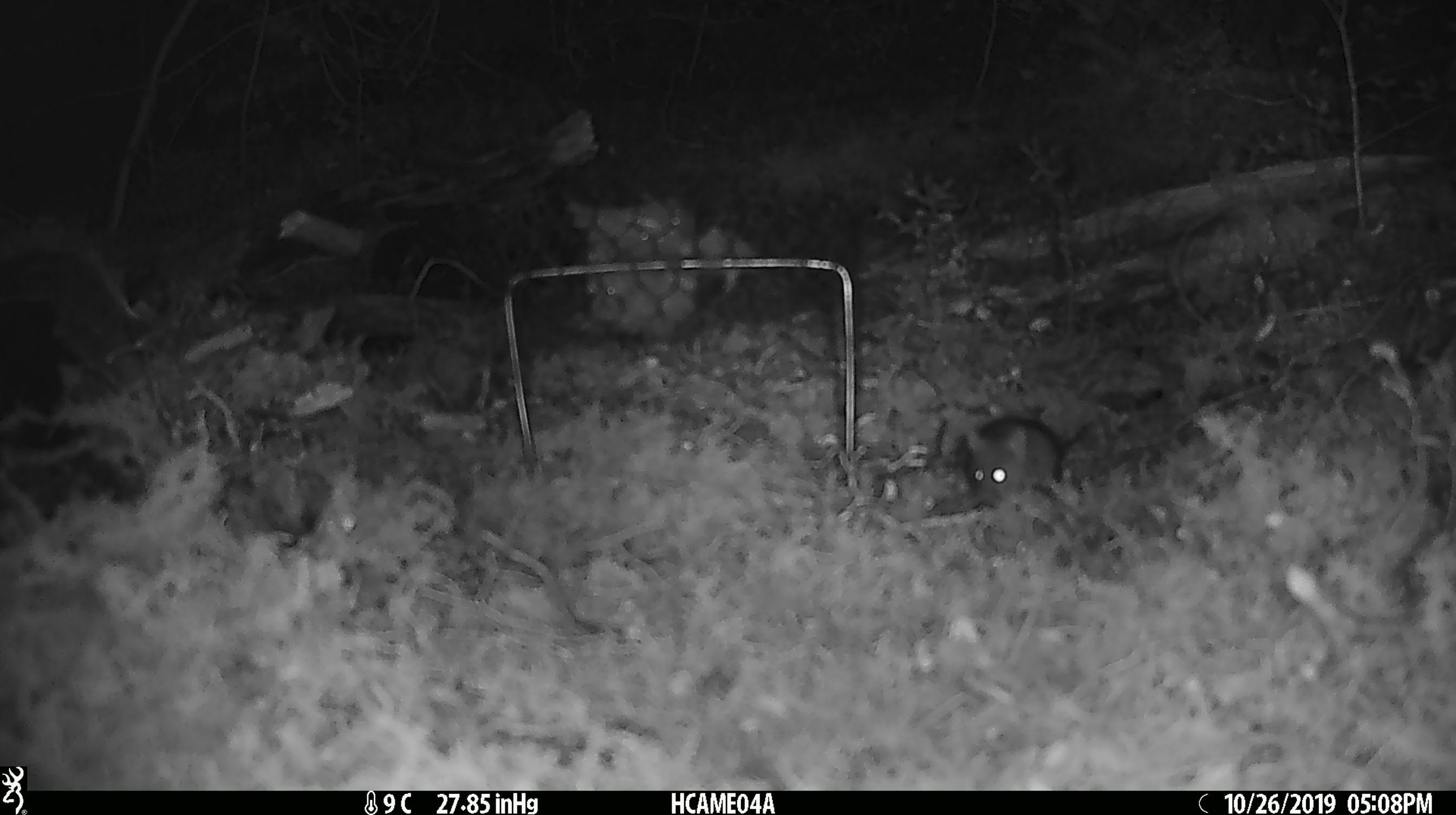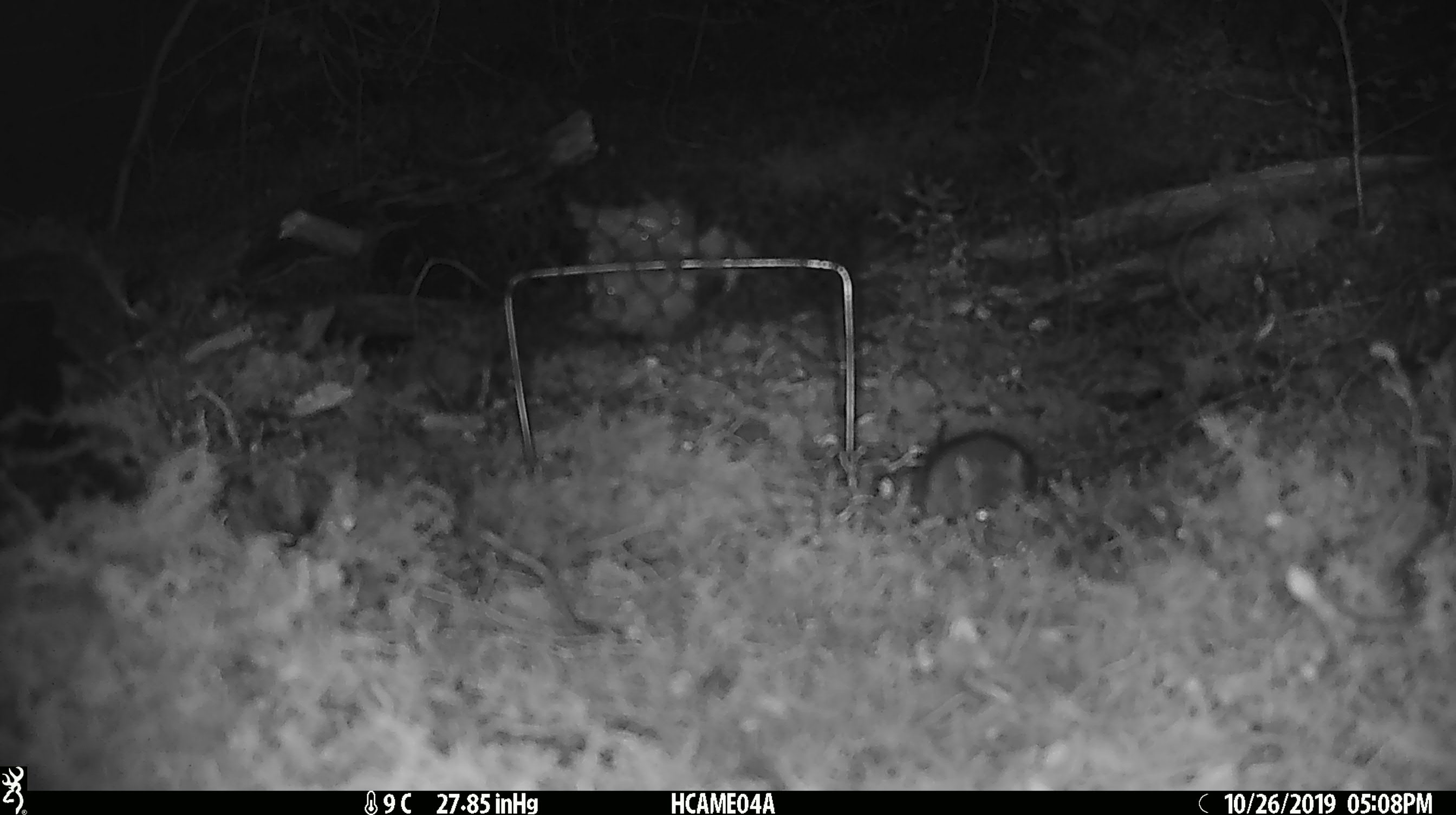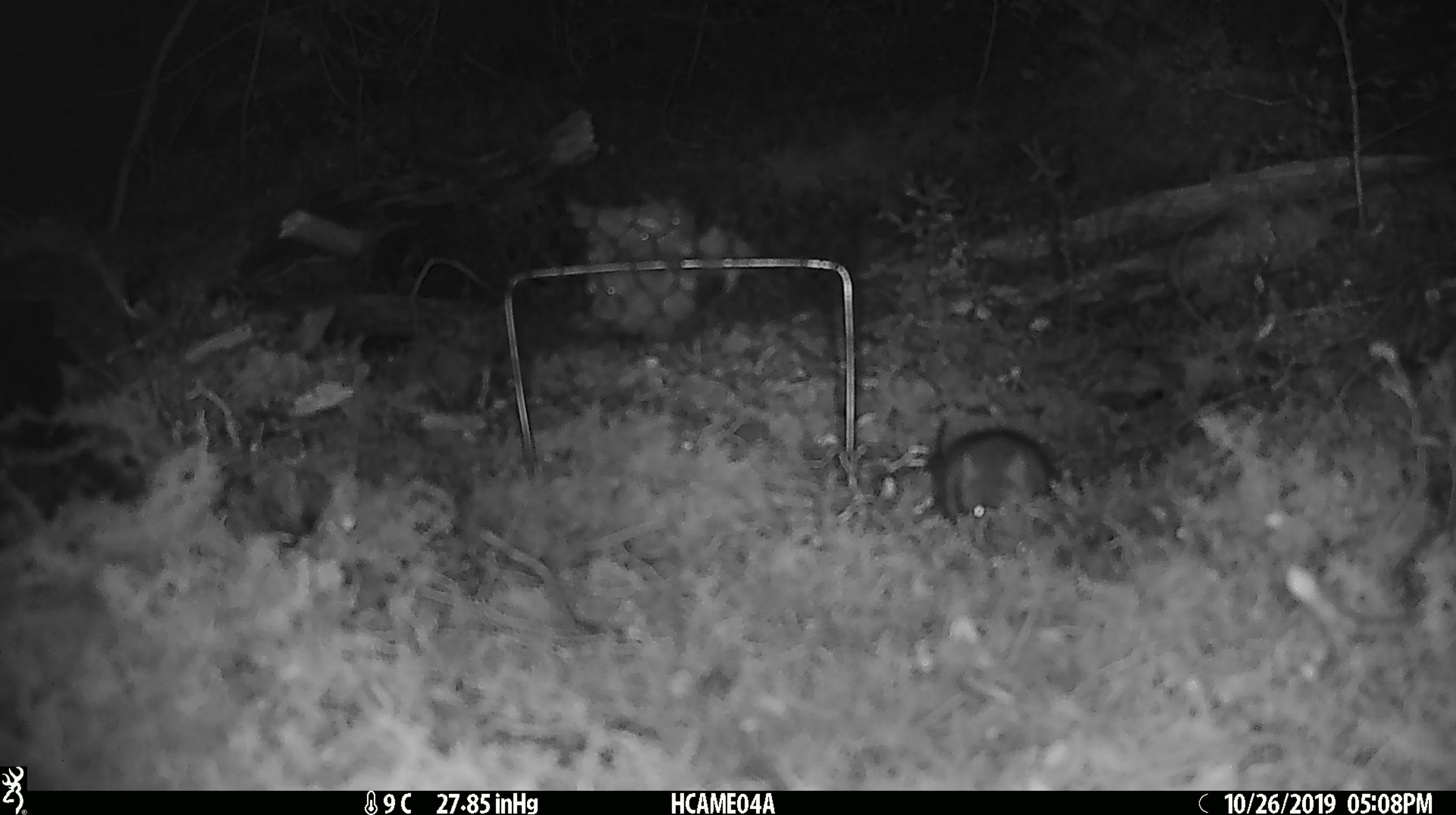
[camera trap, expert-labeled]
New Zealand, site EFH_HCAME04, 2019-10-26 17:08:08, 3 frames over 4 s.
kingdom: Animalia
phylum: Chordata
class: Mammalia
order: Rodentia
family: Muridae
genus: Mus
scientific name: Mus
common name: mouse